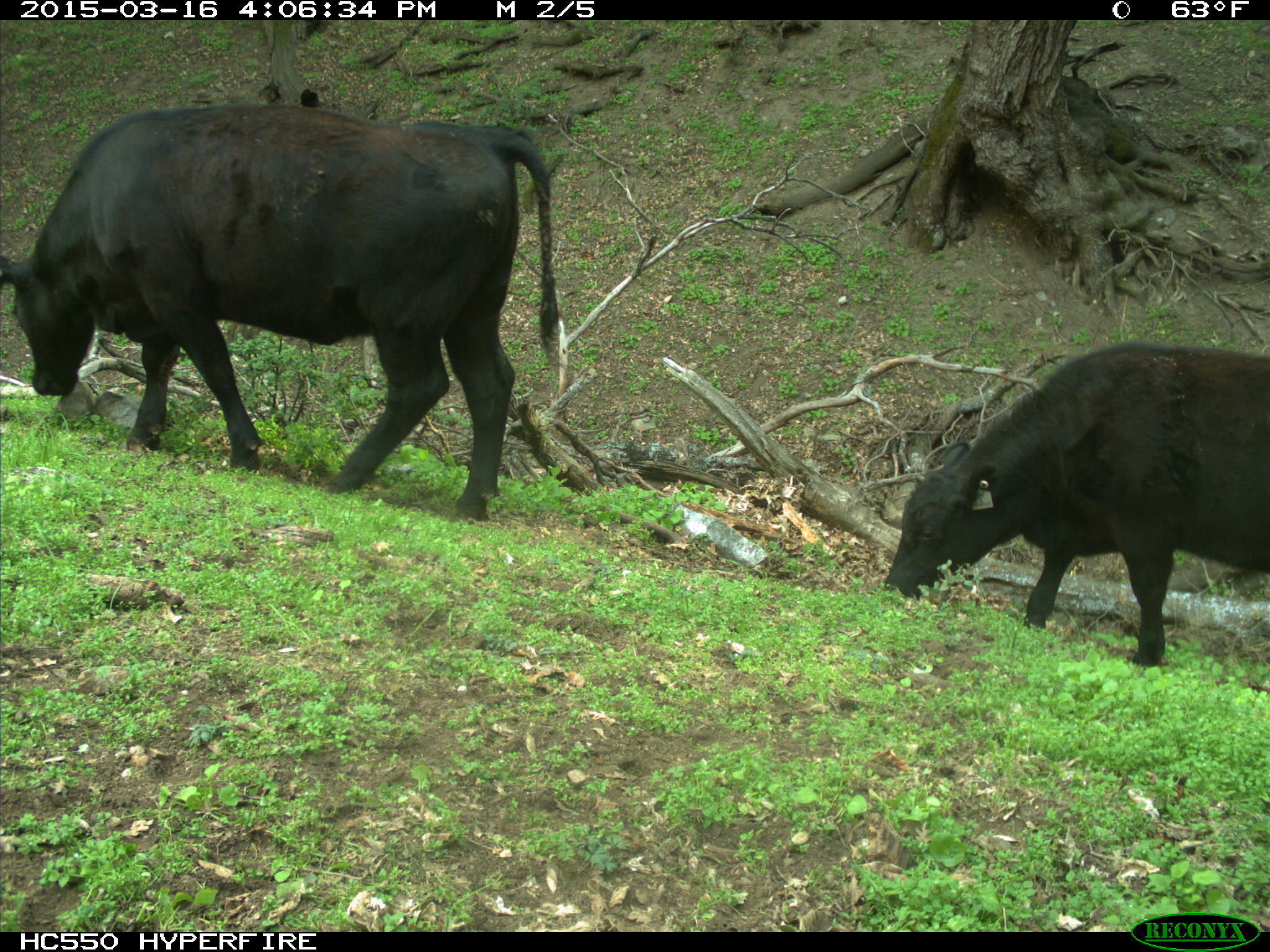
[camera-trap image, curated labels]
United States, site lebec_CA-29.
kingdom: Animalia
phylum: Chordata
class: Mammalia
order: Artiodactyla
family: Bovidae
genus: Bos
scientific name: Bos taurus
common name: domestic cow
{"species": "Bos taurus (domestic cow)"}